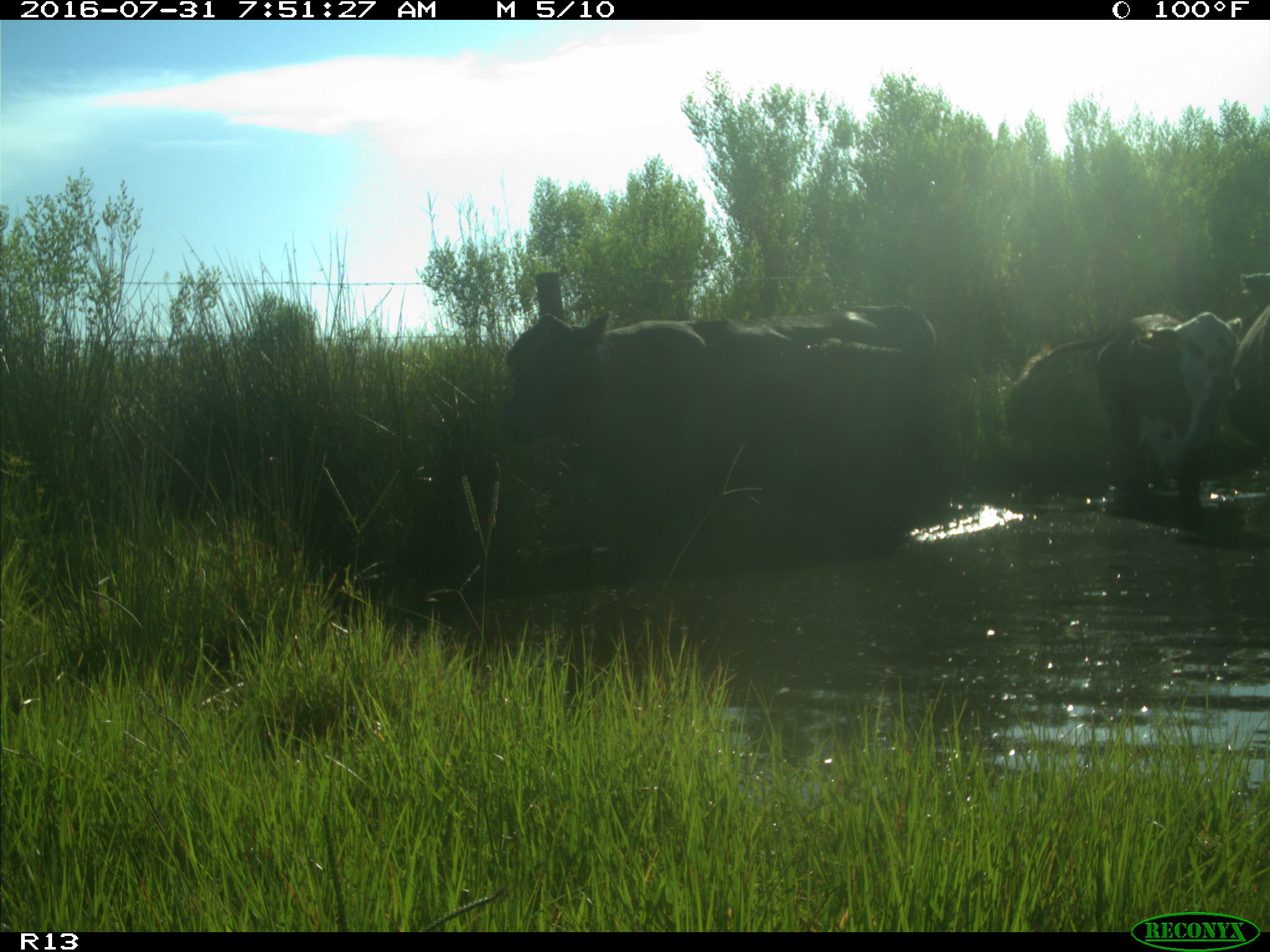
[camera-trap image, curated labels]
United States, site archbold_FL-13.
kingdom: Animalia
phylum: Chordata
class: Mammalia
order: Artiodactyla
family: Bovidae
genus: Bos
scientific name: Bos taurus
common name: domestic cow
Bos taurus (domestic cow).